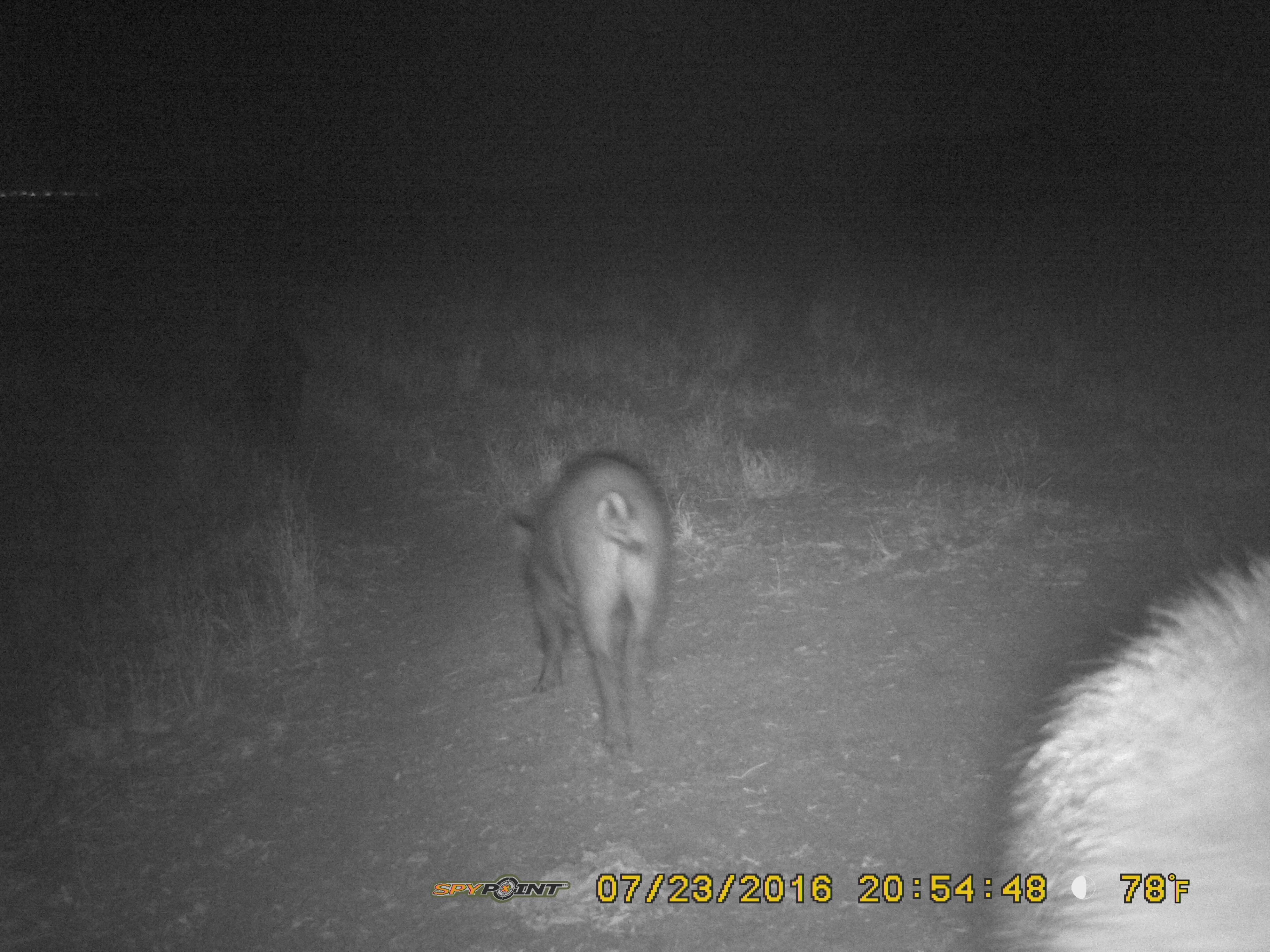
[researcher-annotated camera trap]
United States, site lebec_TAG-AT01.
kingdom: Animalia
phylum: Chordata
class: Mammalia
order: Artiodactyla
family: Suidae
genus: Sus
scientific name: Sus scrofa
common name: wild boar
Sus scrofa (wild boar).